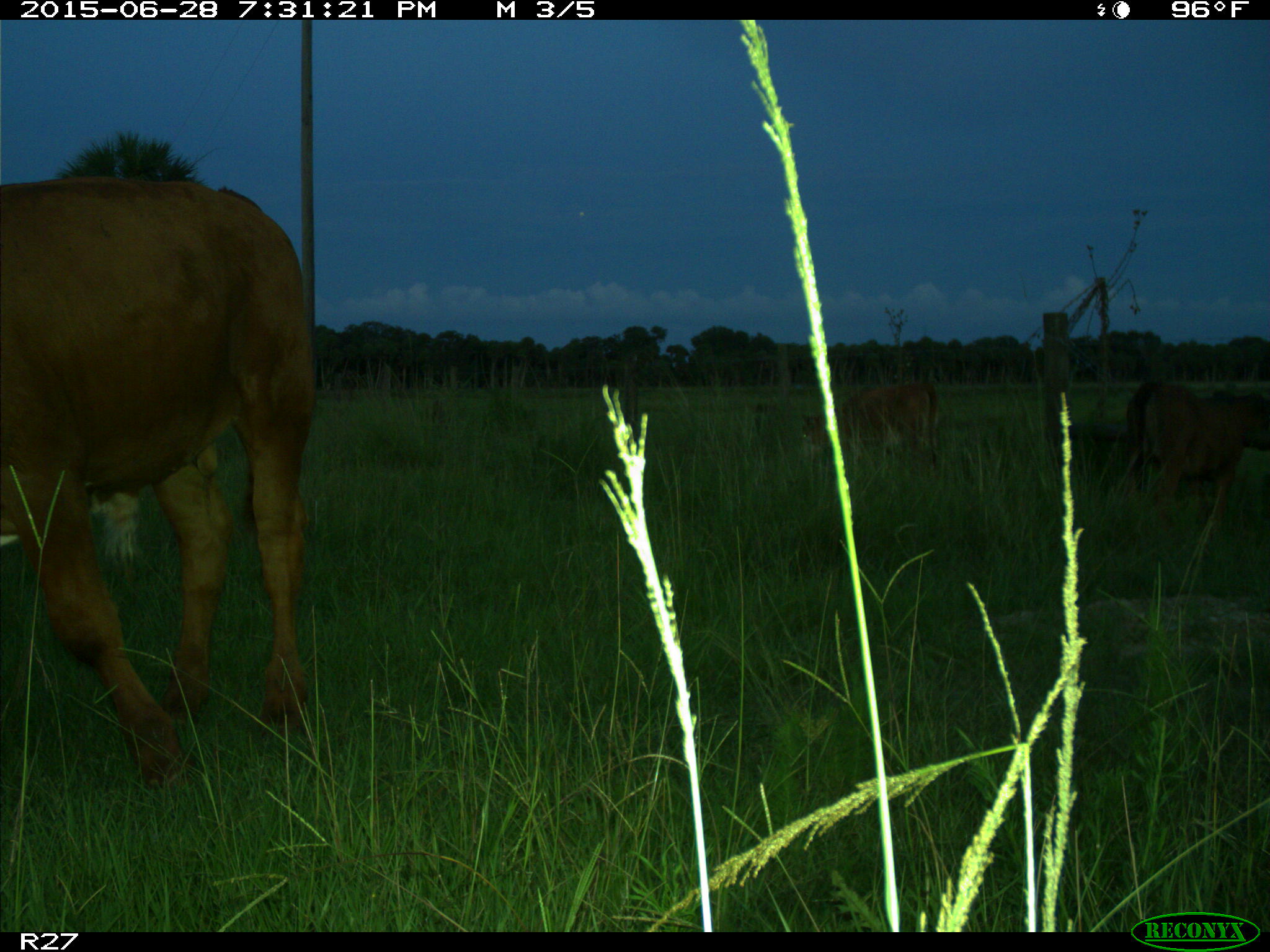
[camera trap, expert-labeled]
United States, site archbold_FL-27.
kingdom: Animalia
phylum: Chordata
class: Mammalia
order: Artiodactyla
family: Bovidae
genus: Bos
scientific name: Bos taurus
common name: domestic cow